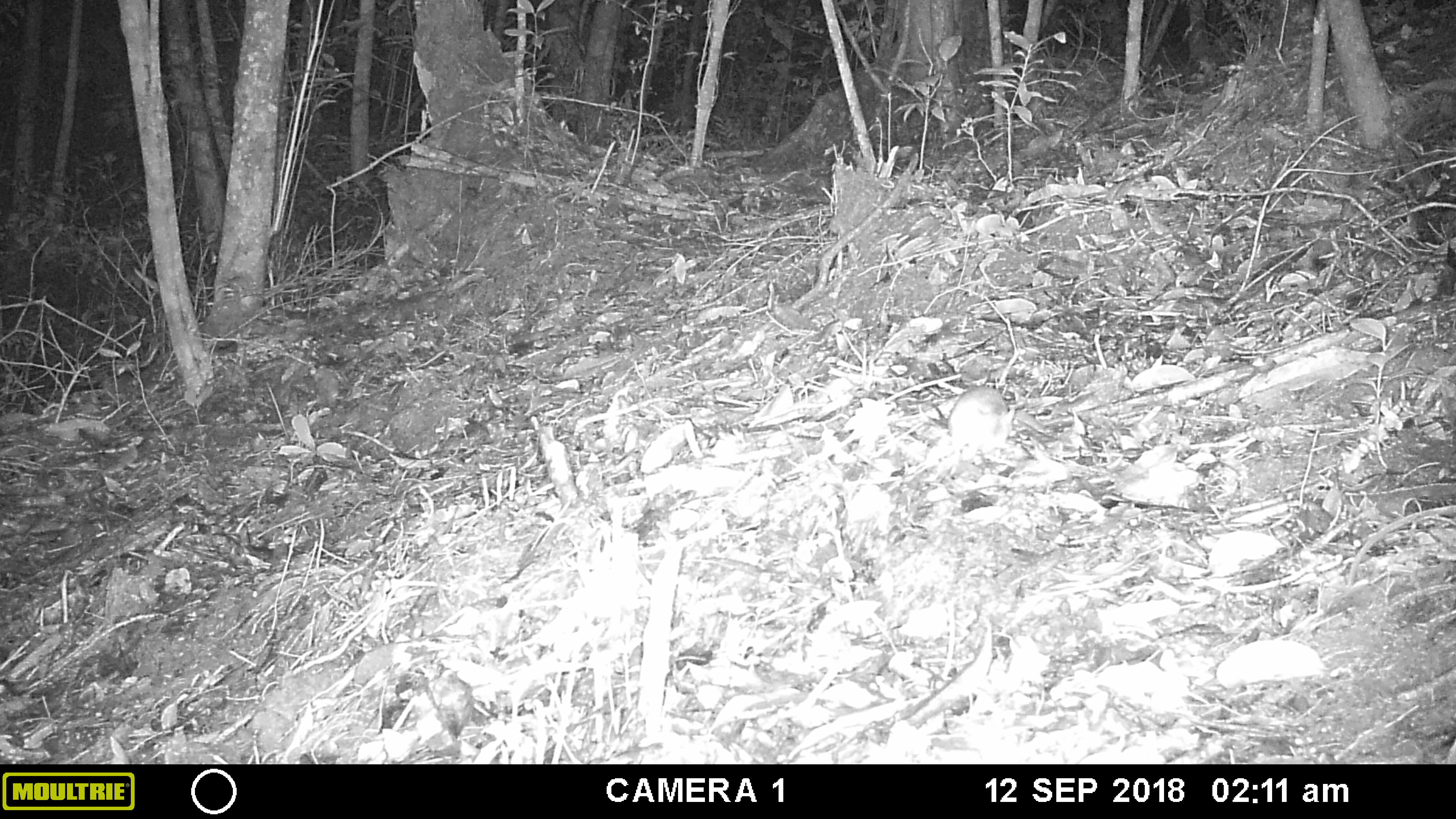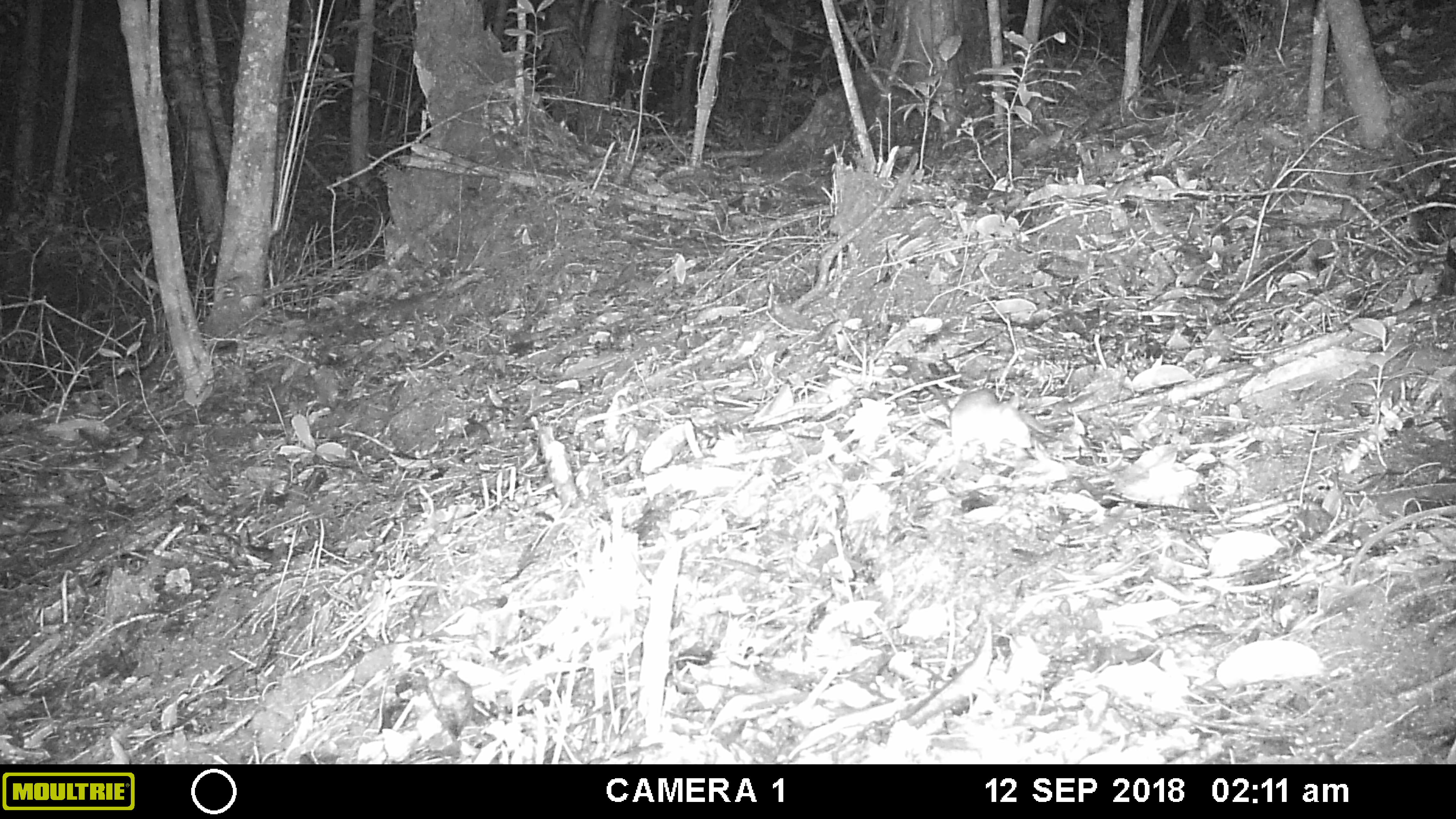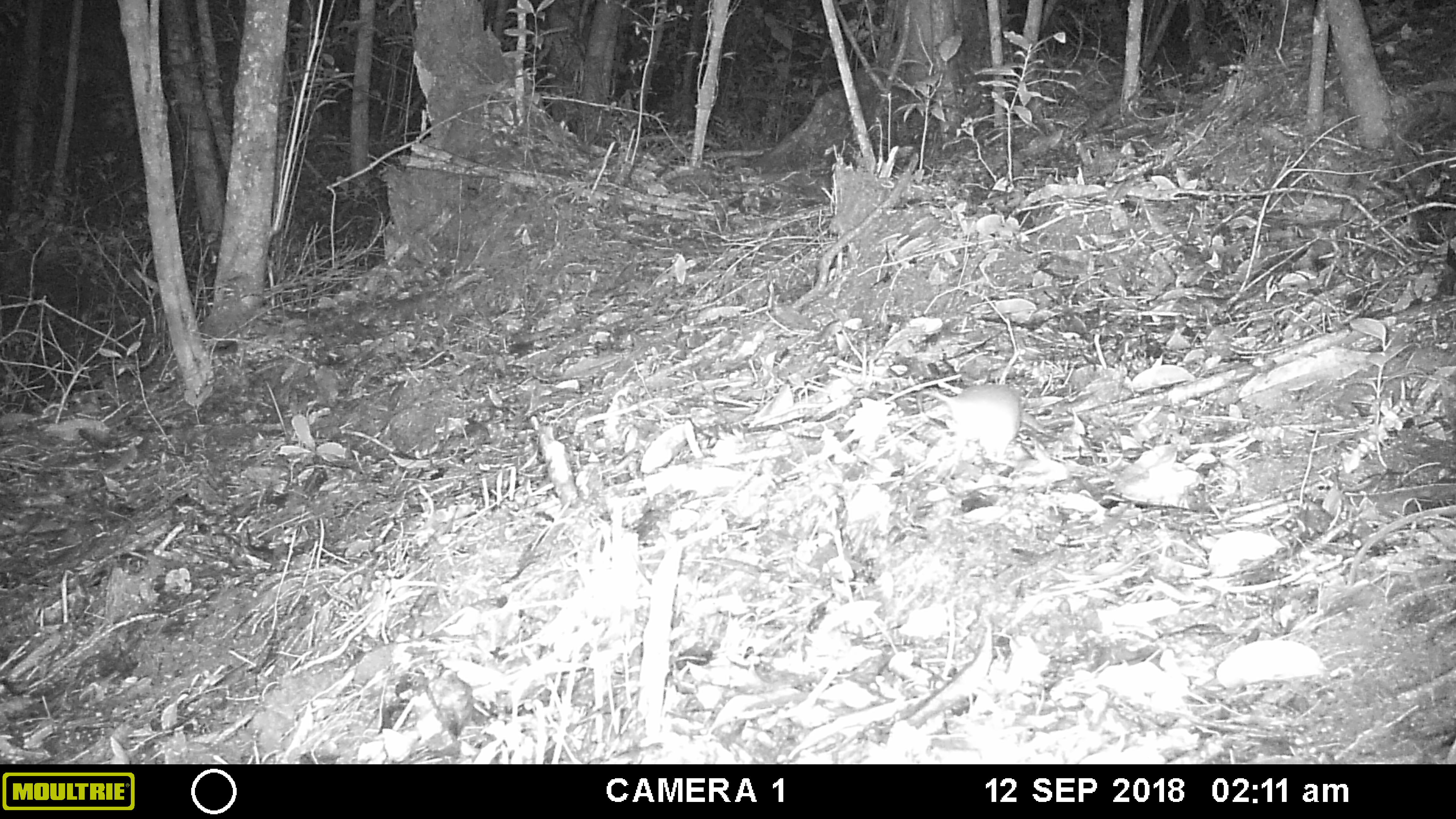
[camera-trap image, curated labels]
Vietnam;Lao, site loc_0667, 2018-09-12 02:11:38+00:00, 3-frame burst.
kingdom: Animalia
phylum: Chordata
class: Mammalia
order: Rodentia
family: Muridae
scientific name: Muridae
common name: old-world mice and rats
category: unidentified murid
Unidentified murid (old-world mice and rats) (Muridae). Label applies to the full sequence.